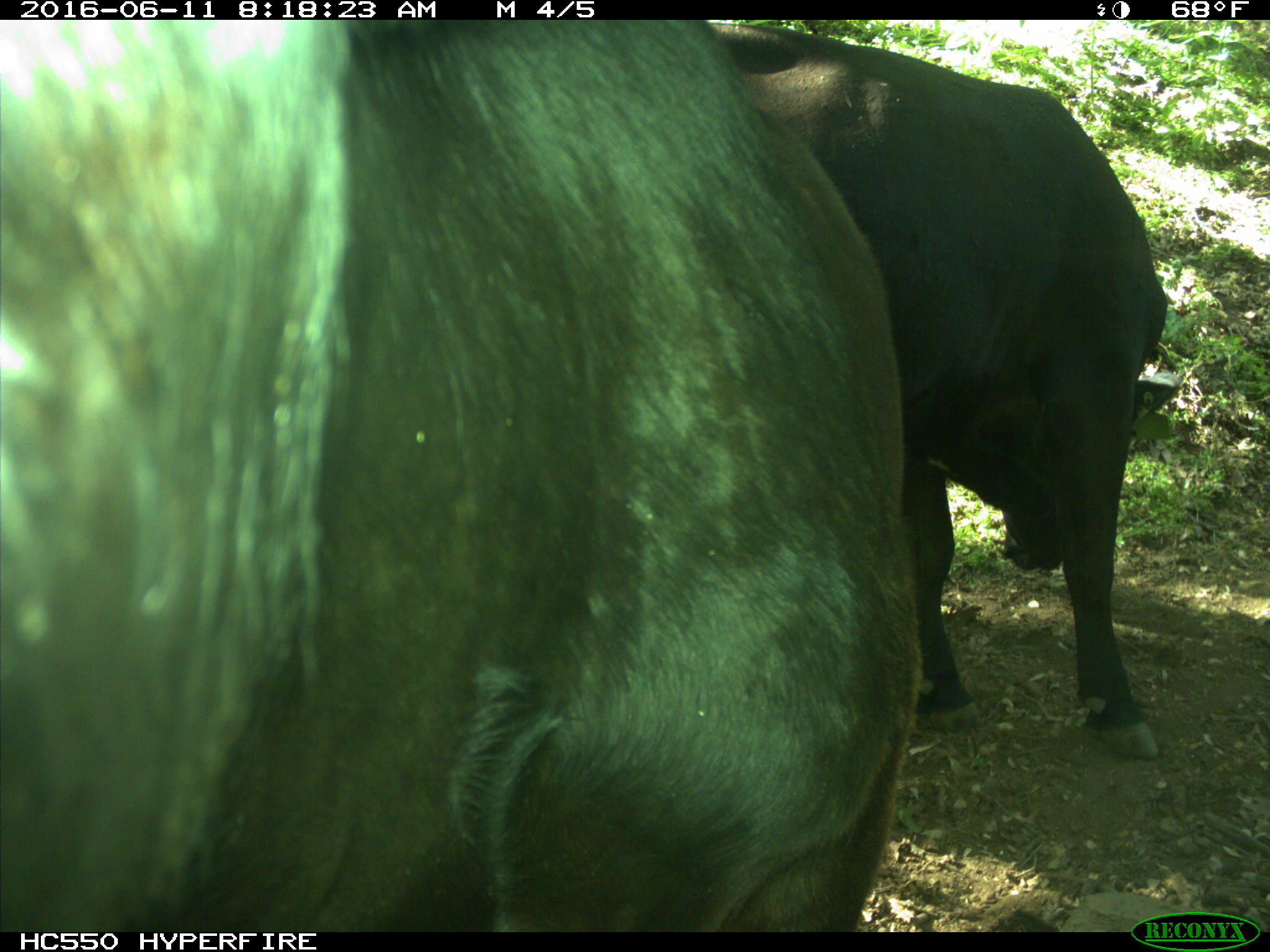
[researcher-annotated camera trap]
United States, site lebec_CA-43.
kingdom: Animalia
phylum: Chordata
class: Mammalia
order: Artiodactyla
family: Bovidae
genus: Bos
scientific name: Bos taurus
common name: domestic cow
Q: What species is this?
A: Bos taurus (domestic cow).